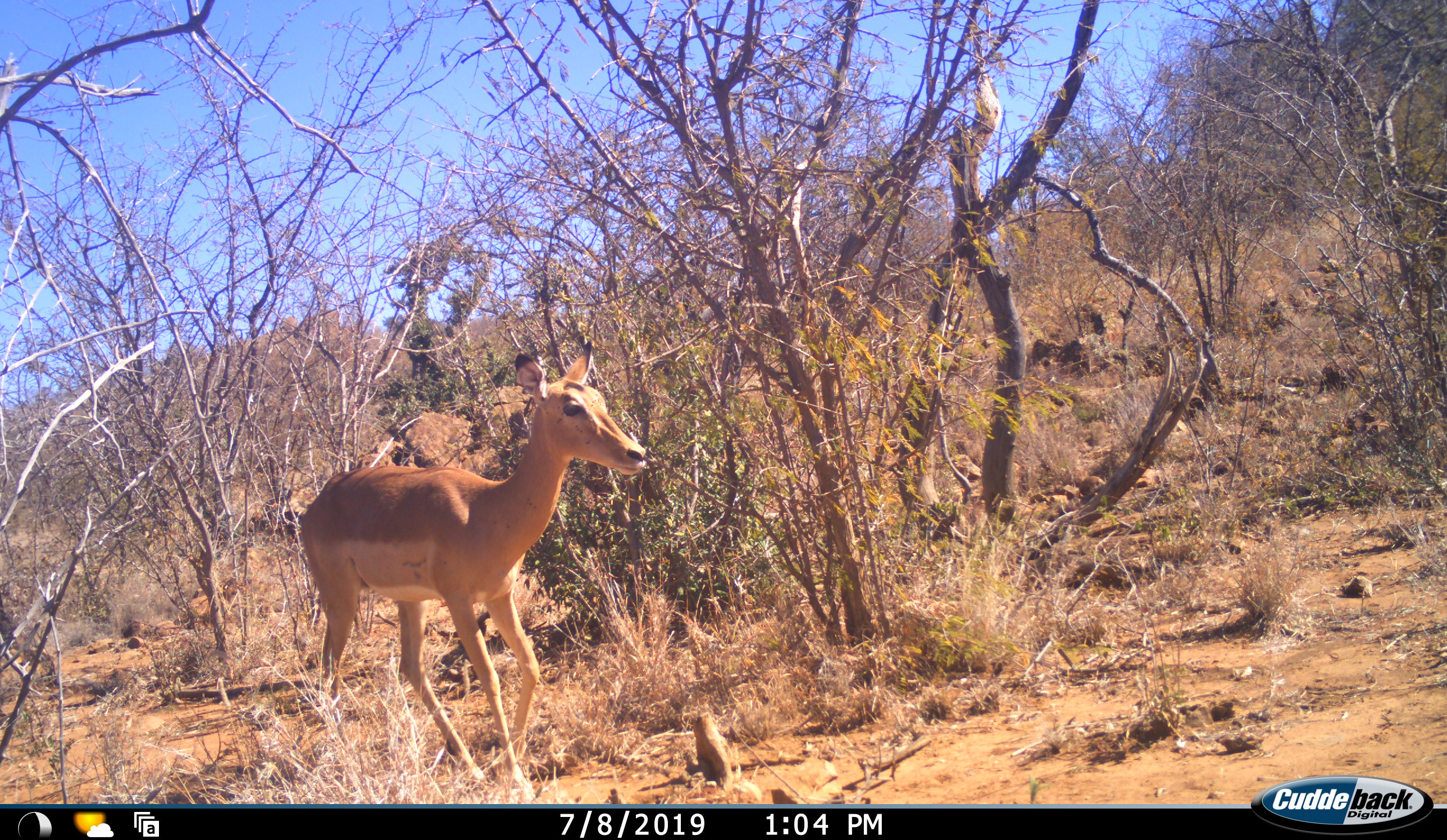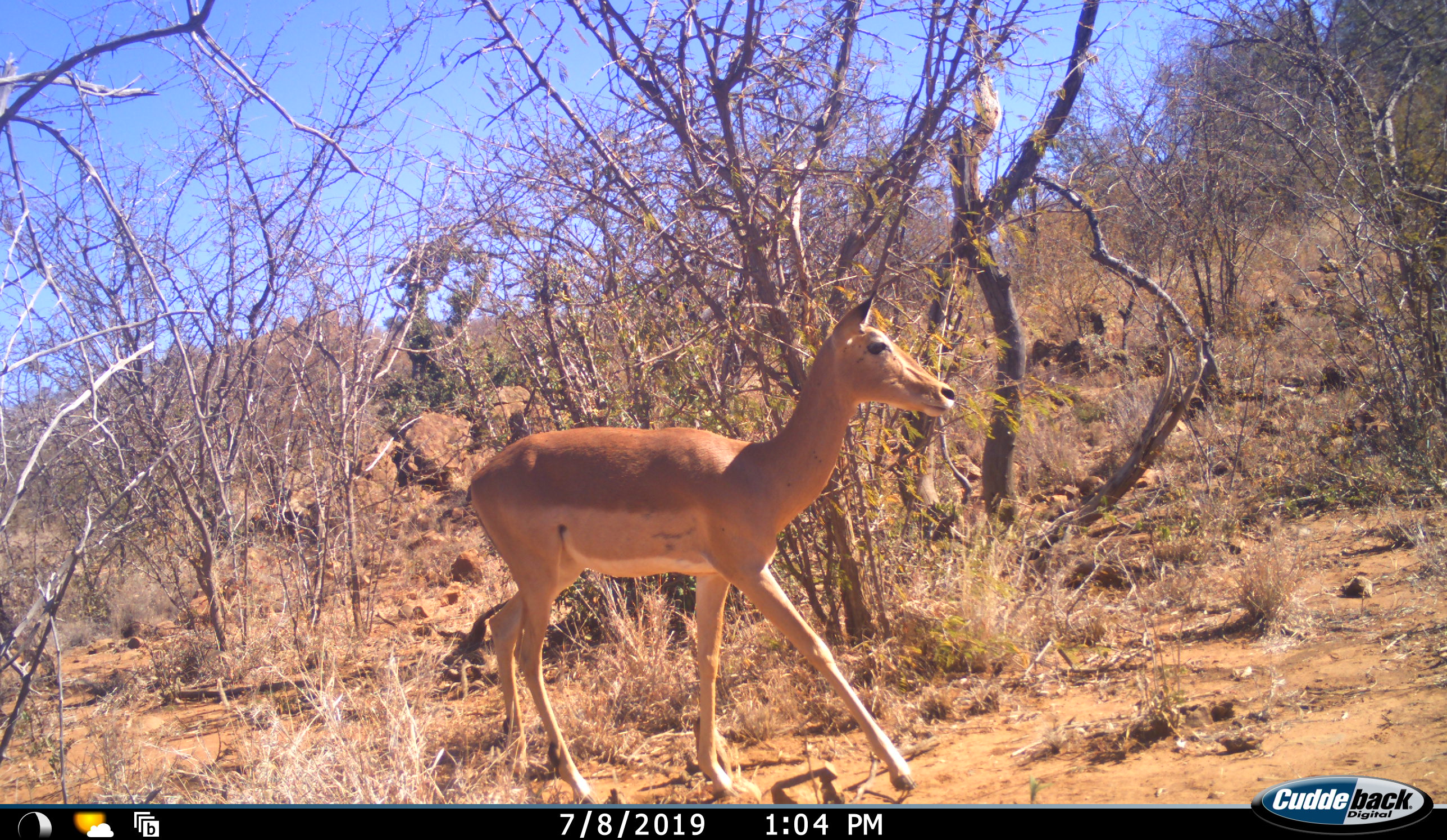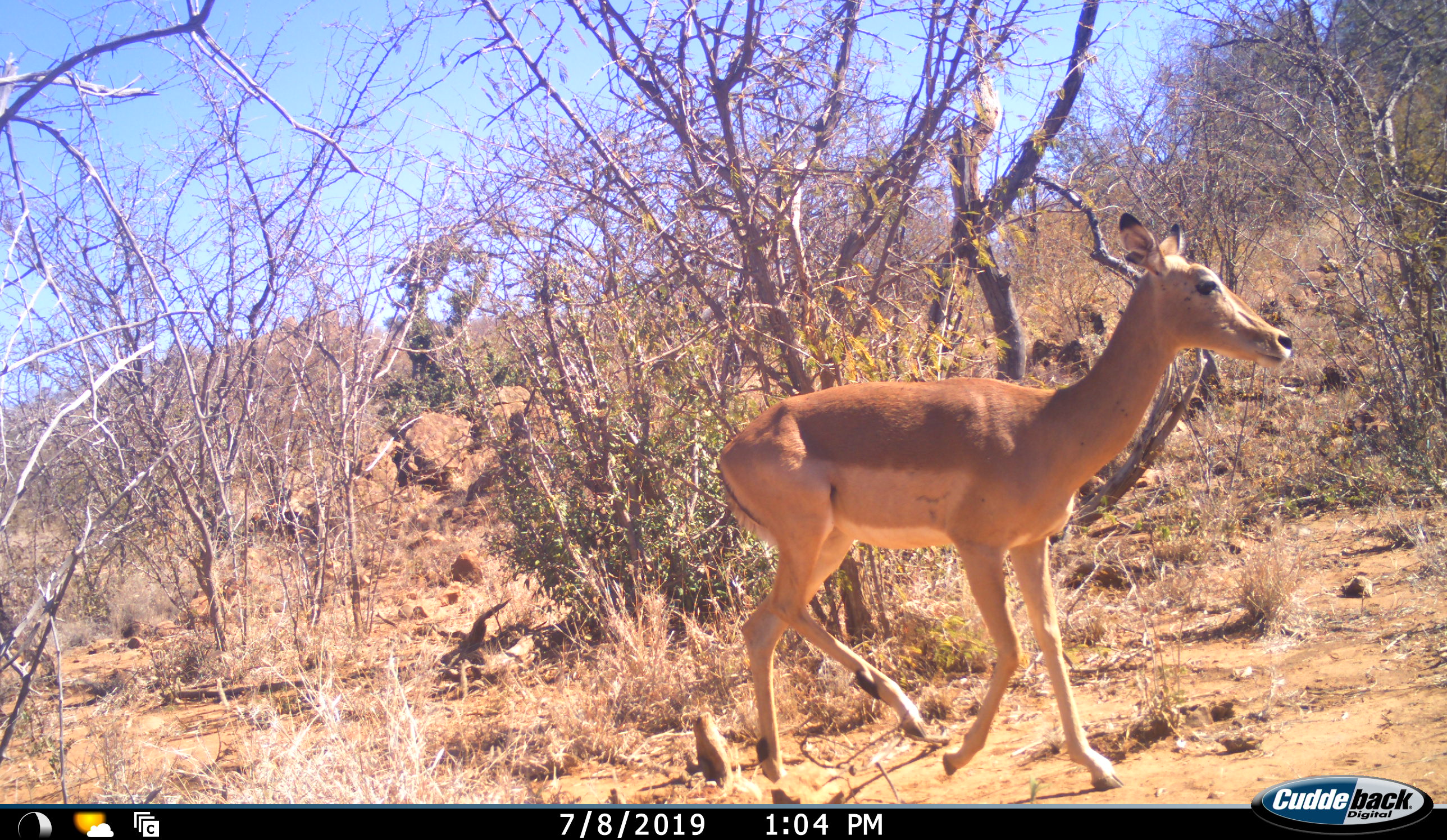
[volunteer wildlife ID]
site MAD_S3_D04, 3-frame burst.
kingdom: Animalia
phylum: Chordata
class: Mammalia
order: Artiodactyla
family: Bovidae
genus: Aepyceros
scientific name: Aepyceros melampus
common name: impala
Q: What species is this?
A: Impala (Aepyceros melampus).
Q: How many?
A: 1.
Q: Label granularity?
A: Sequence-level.